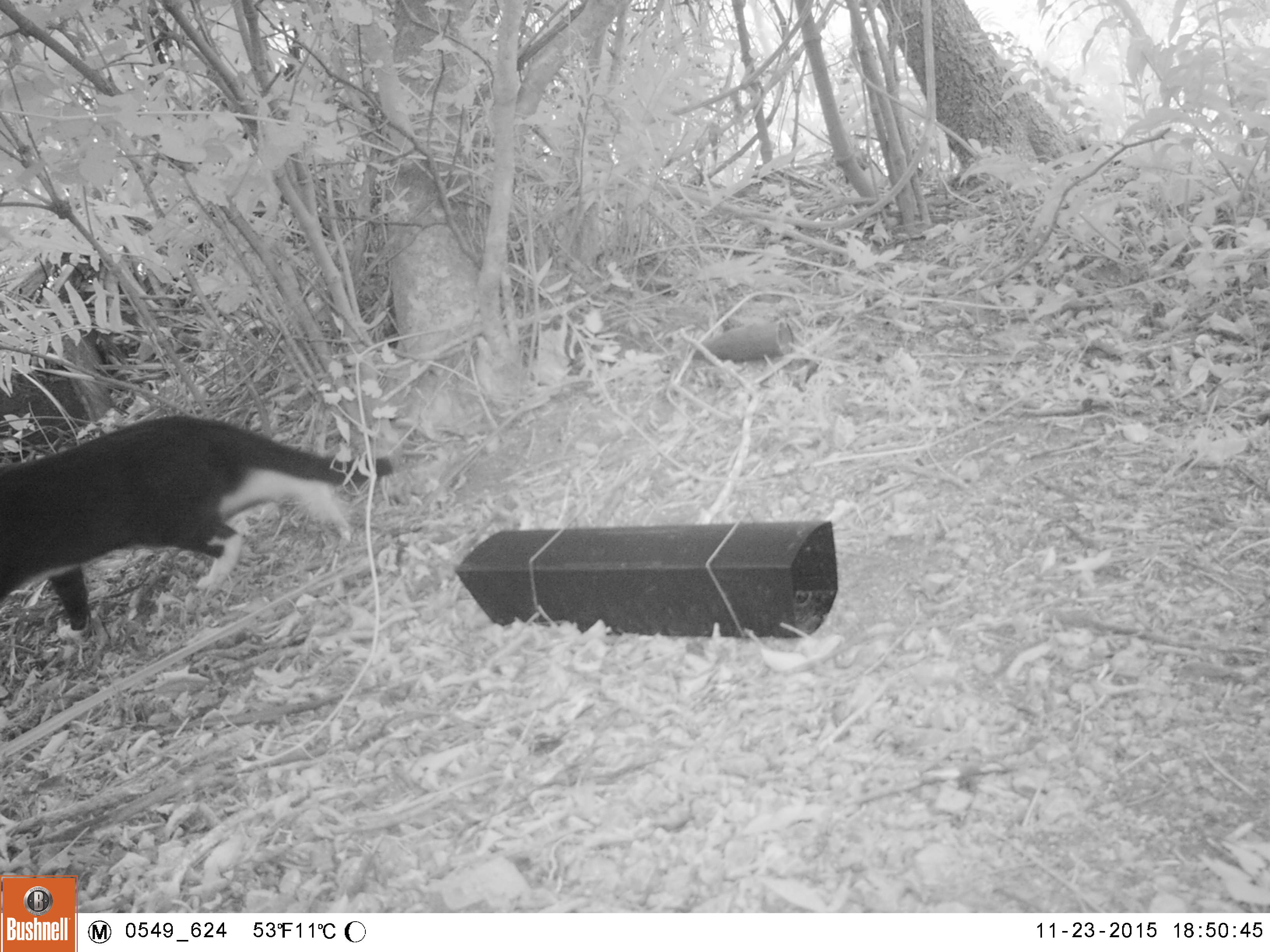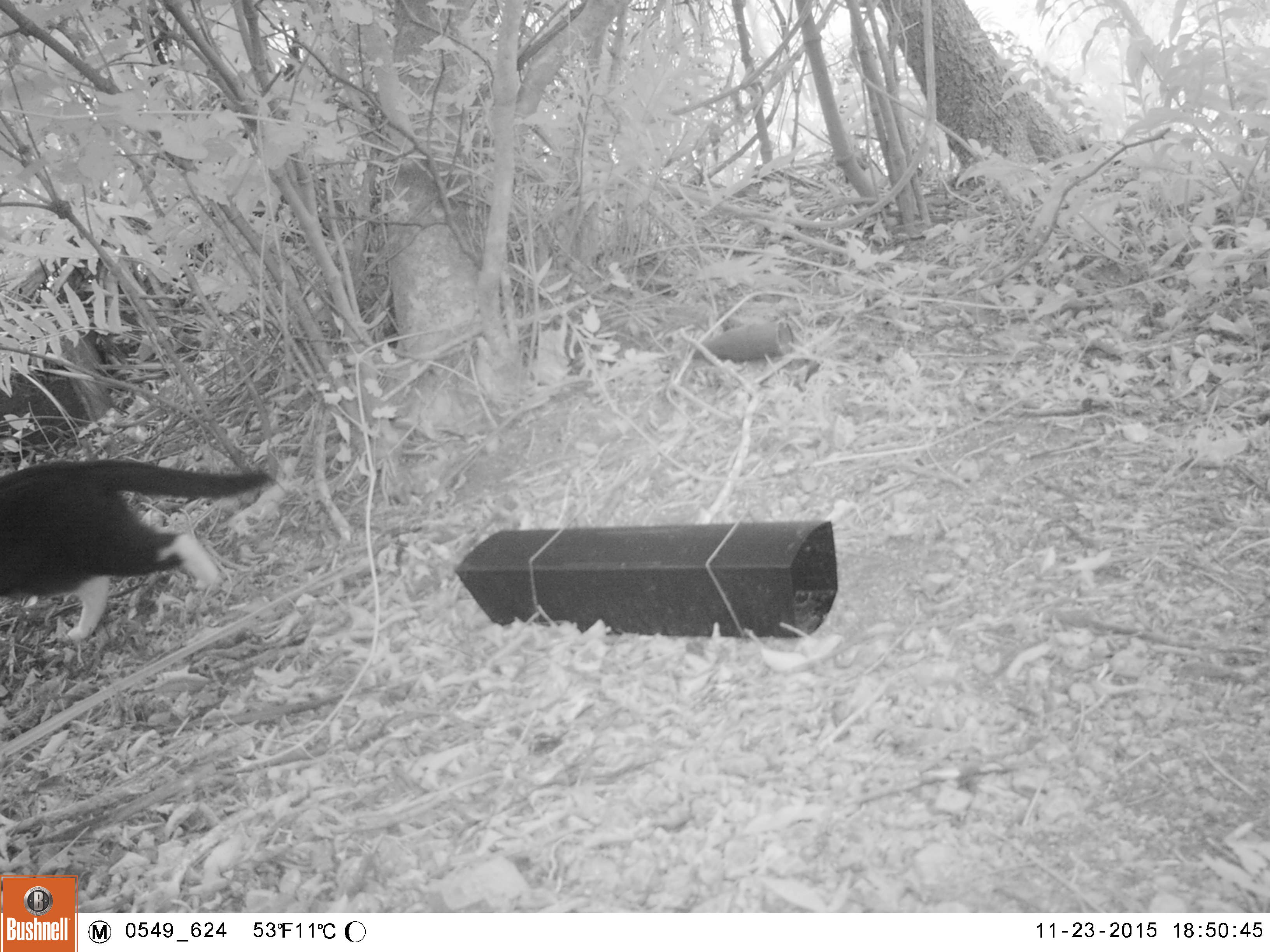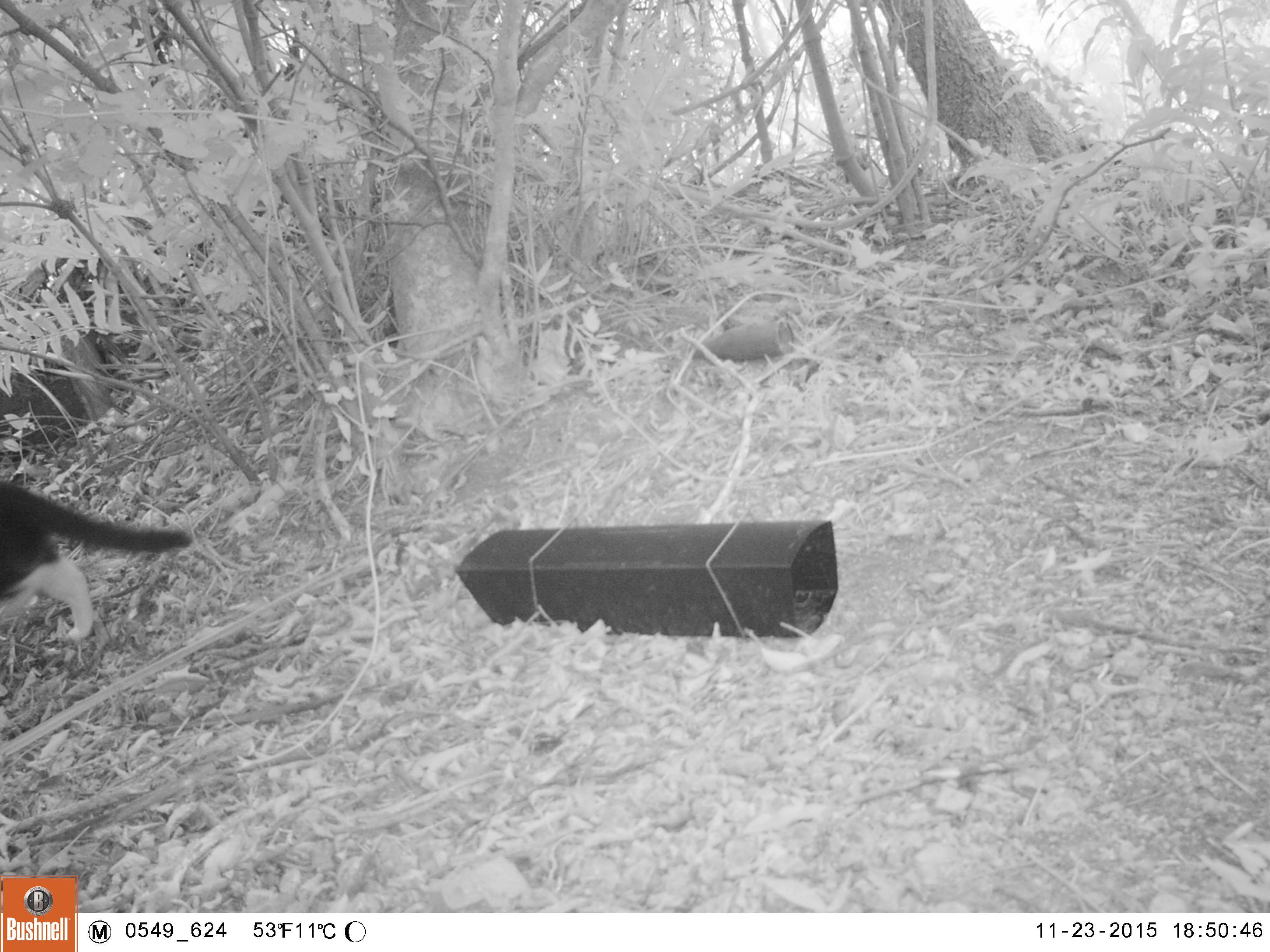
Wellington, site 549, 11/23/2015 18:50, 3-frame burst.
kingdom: Animalia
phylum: Chordata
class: Mammalia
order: Carnivora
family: Felidae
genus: Felis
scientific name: Felis catus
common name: cat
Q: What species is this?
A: Cat (Felis catus).